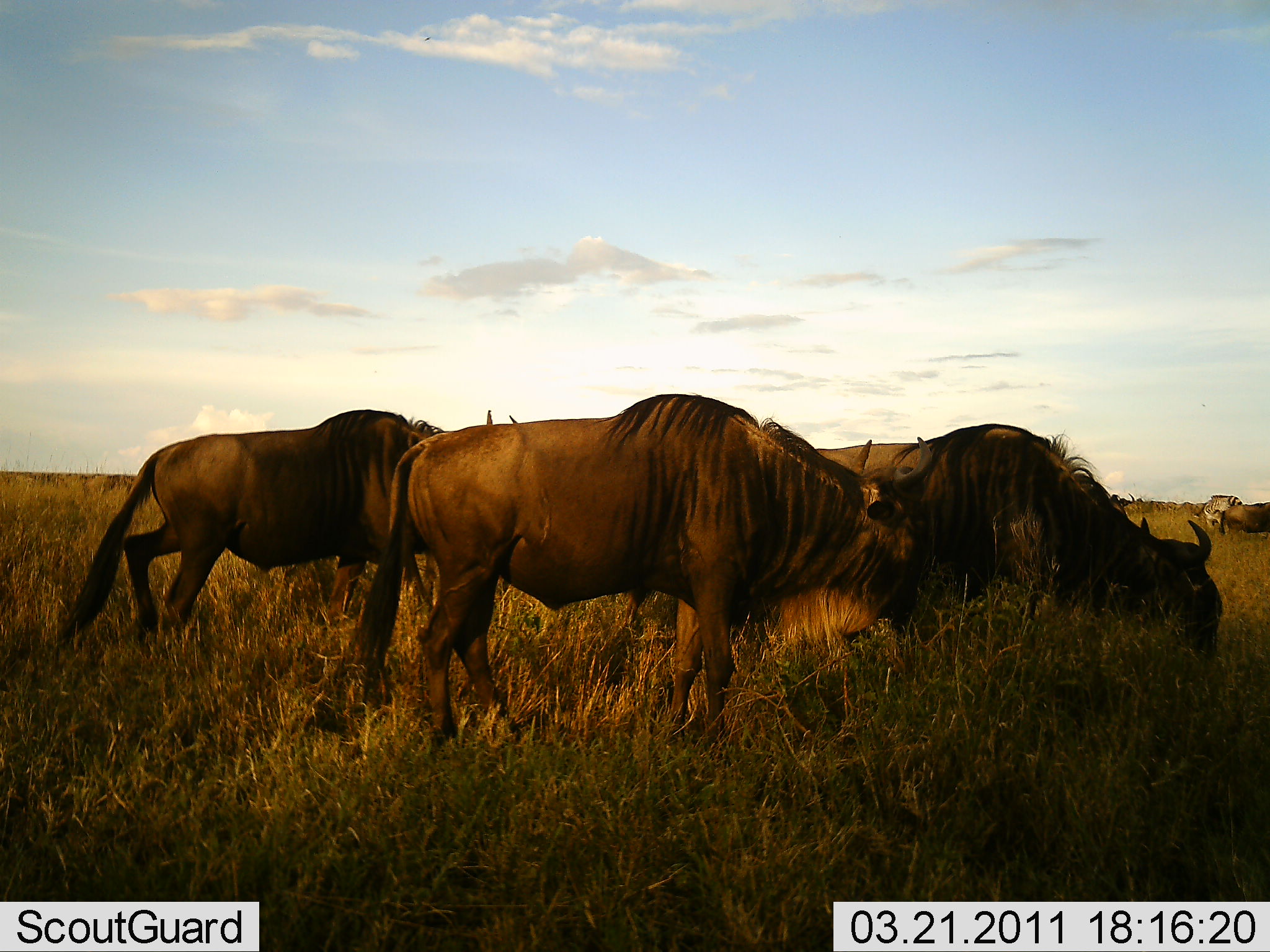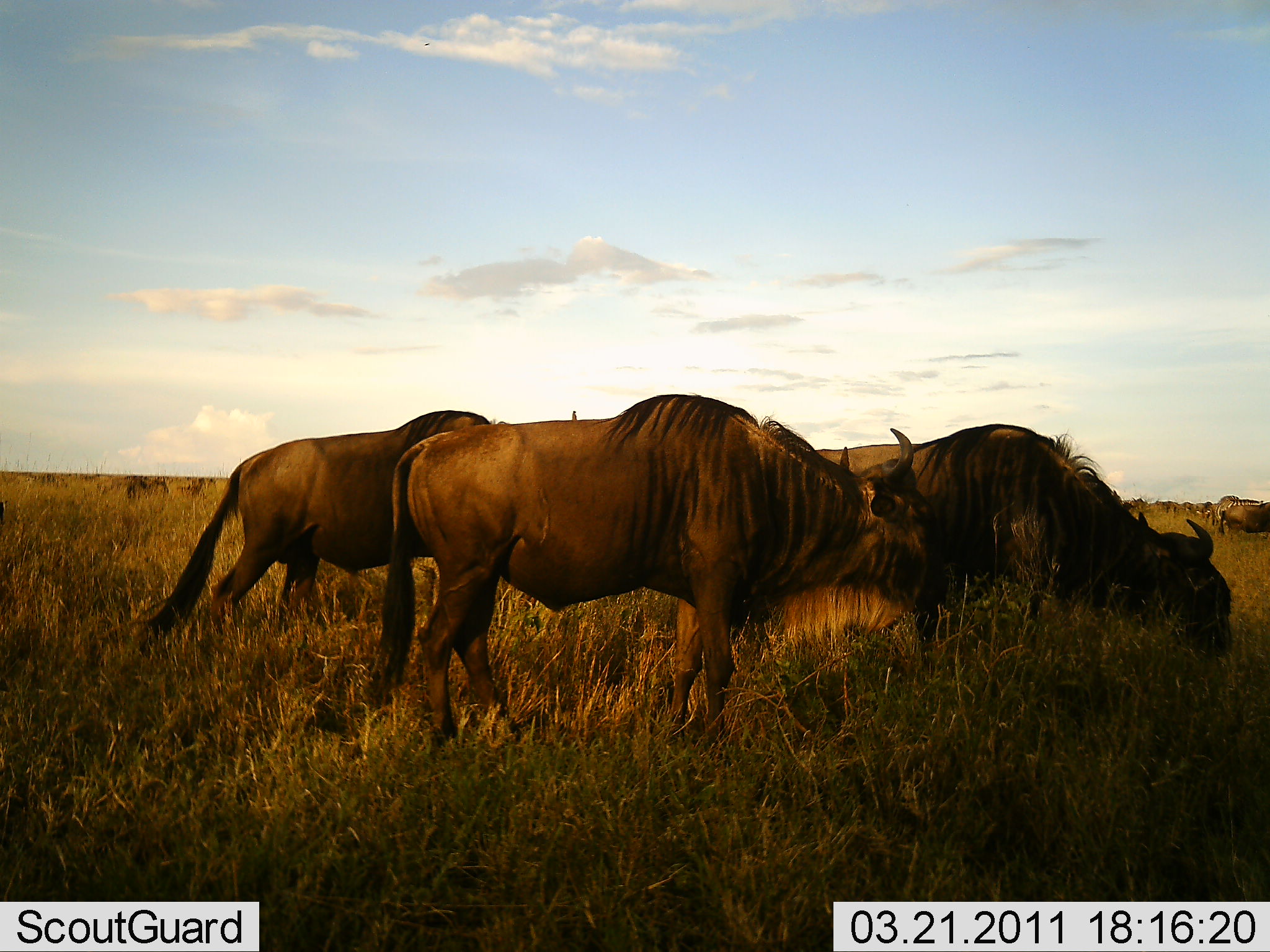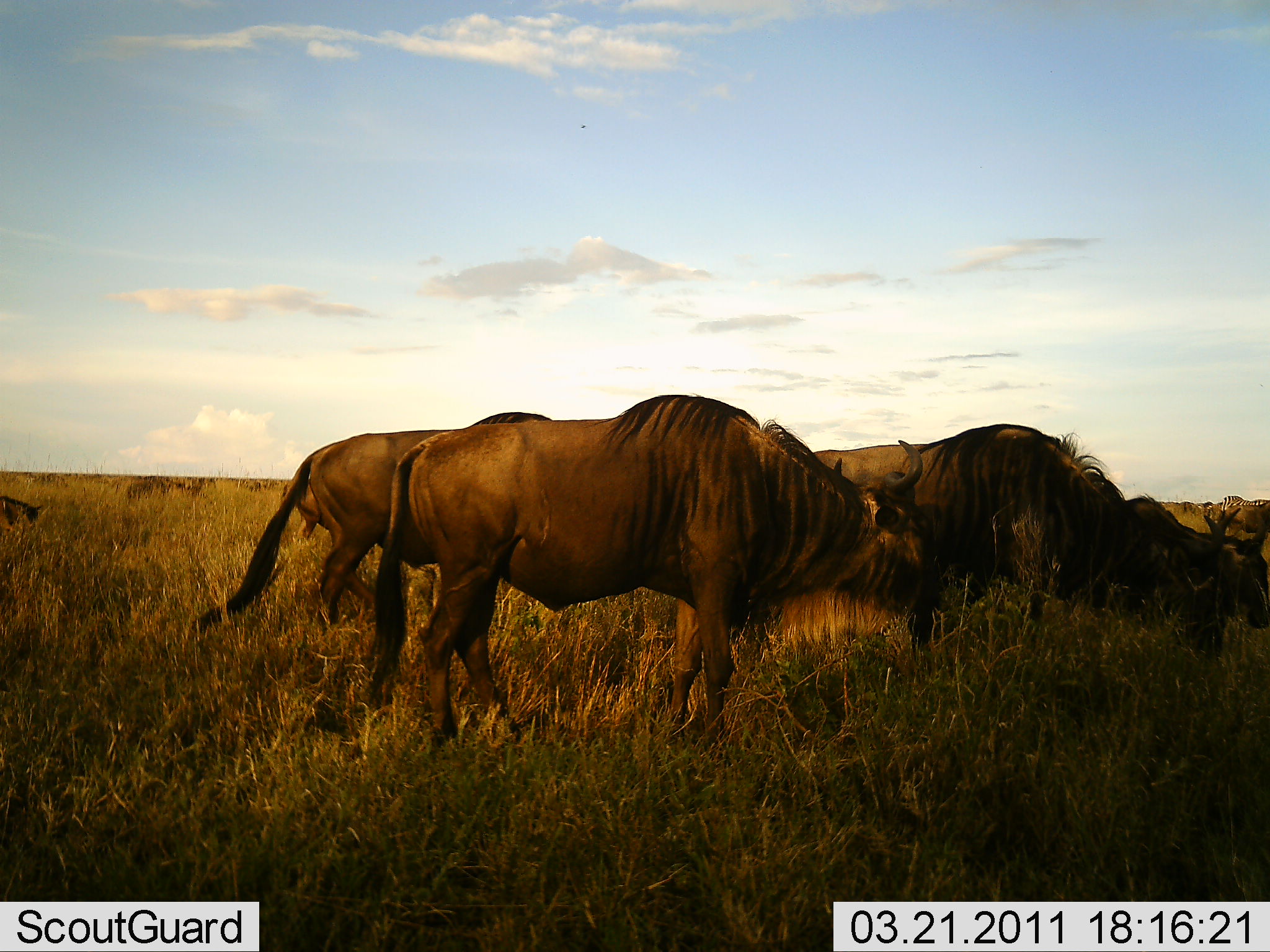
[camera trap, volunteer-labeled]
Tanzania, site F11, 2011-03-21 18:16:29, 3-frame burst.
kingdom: Animalia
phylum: Chordata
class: Mammalia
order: Artiodactyla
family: Bovidae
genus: Connochaetes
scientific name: Connochaetes taurinus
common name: blue wildebeest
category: wildebeest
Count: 7.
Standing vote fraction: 46%.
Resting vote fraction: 0%.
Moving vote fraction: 77%.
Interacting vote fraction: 0%.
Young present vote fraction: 0%.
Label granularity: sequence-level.